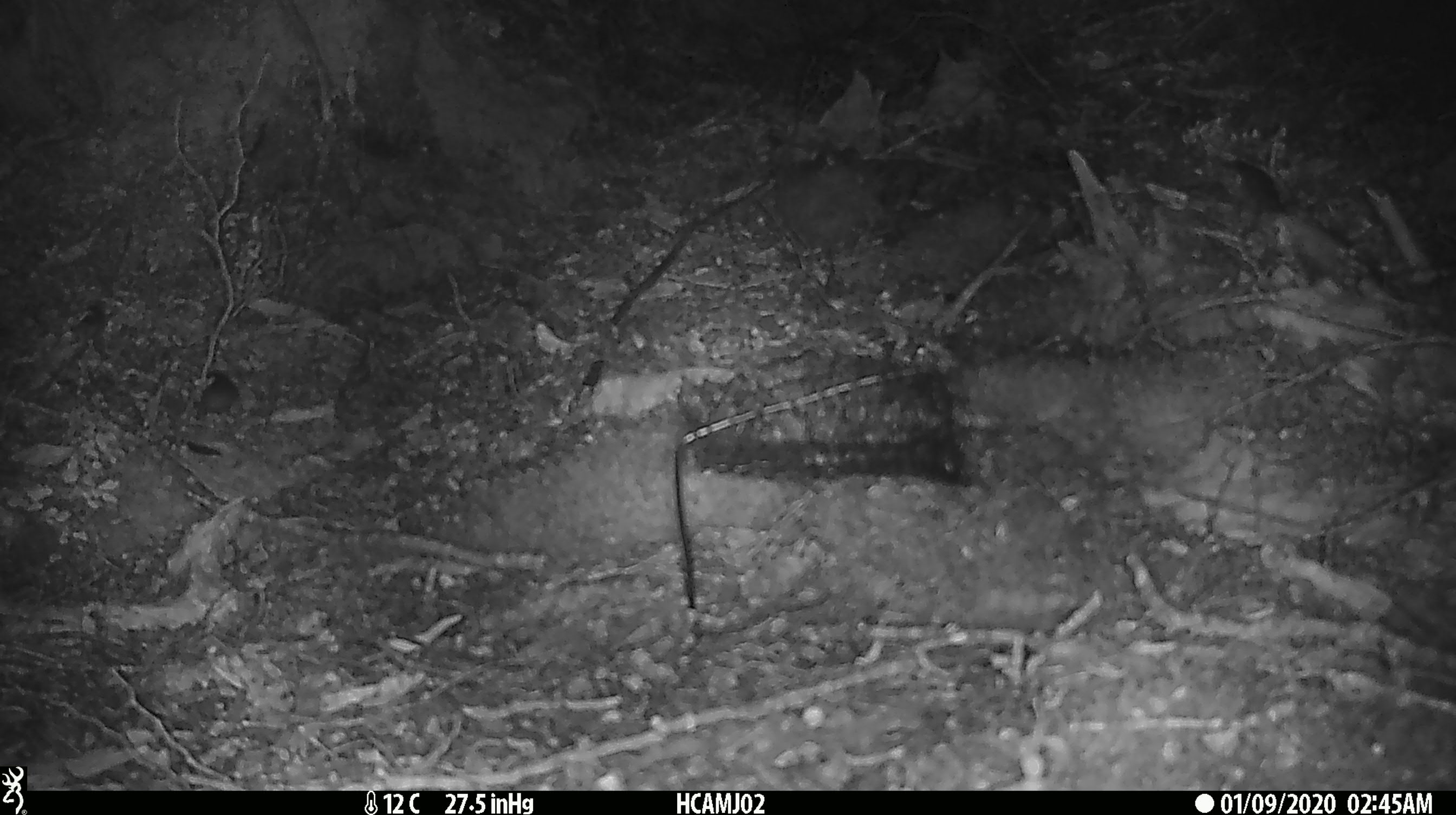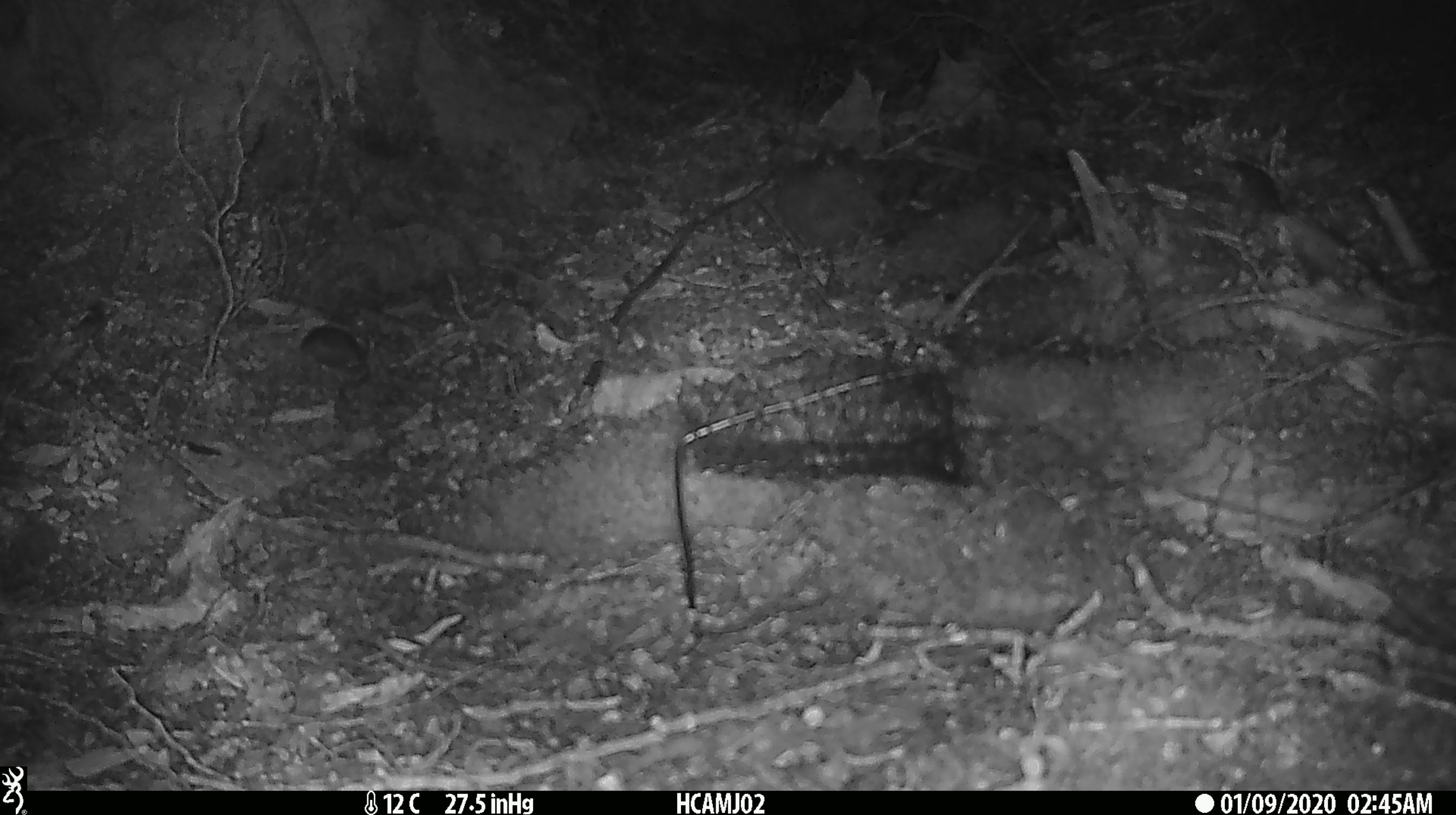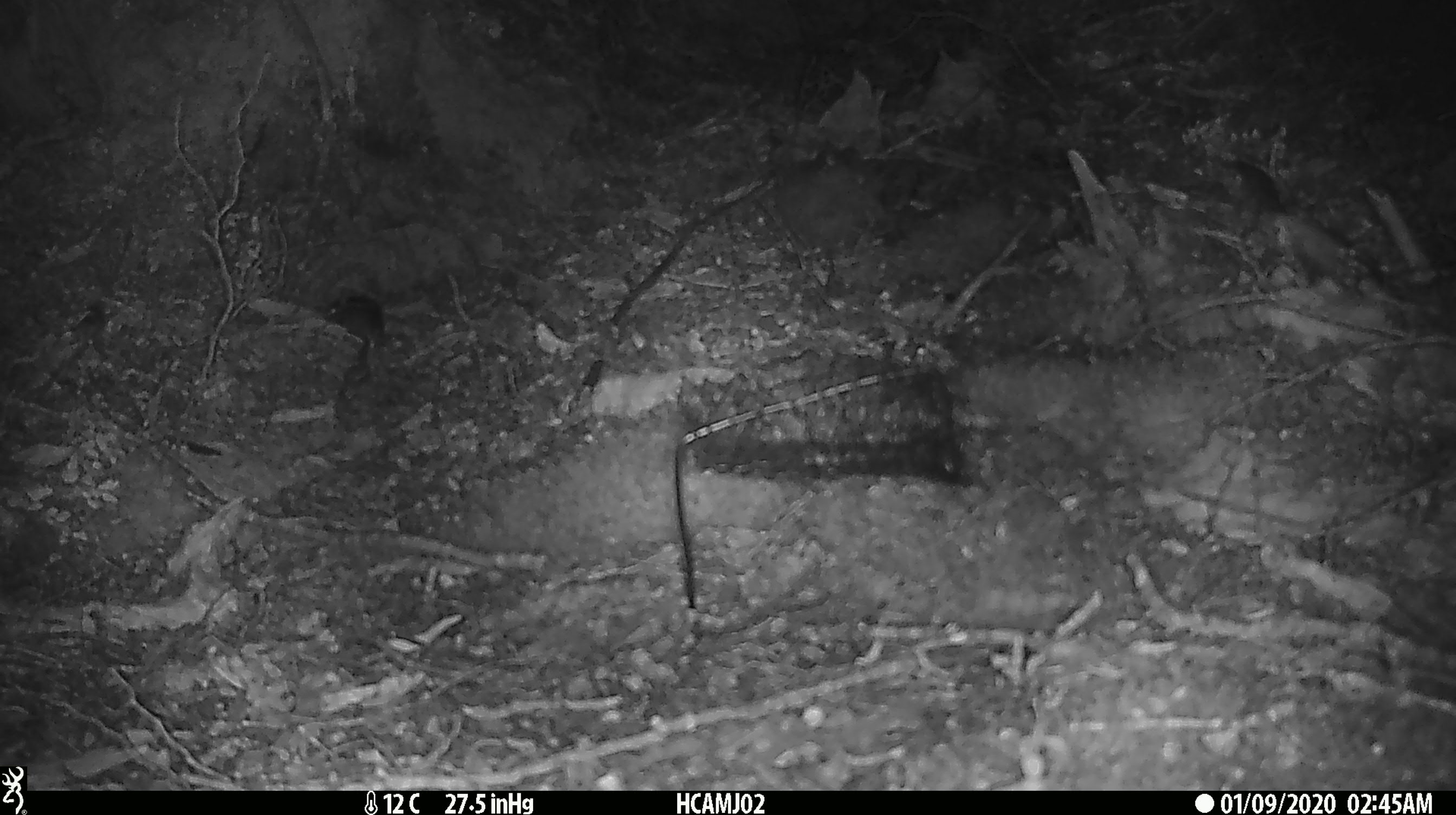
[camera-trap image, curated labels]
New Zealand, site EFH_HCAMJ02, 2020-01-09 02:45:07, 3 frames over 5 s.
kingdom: Animalia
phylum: Chordata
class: Mammalia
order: Rodentia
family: Muridae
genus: Mus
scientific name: Mus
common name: mouse